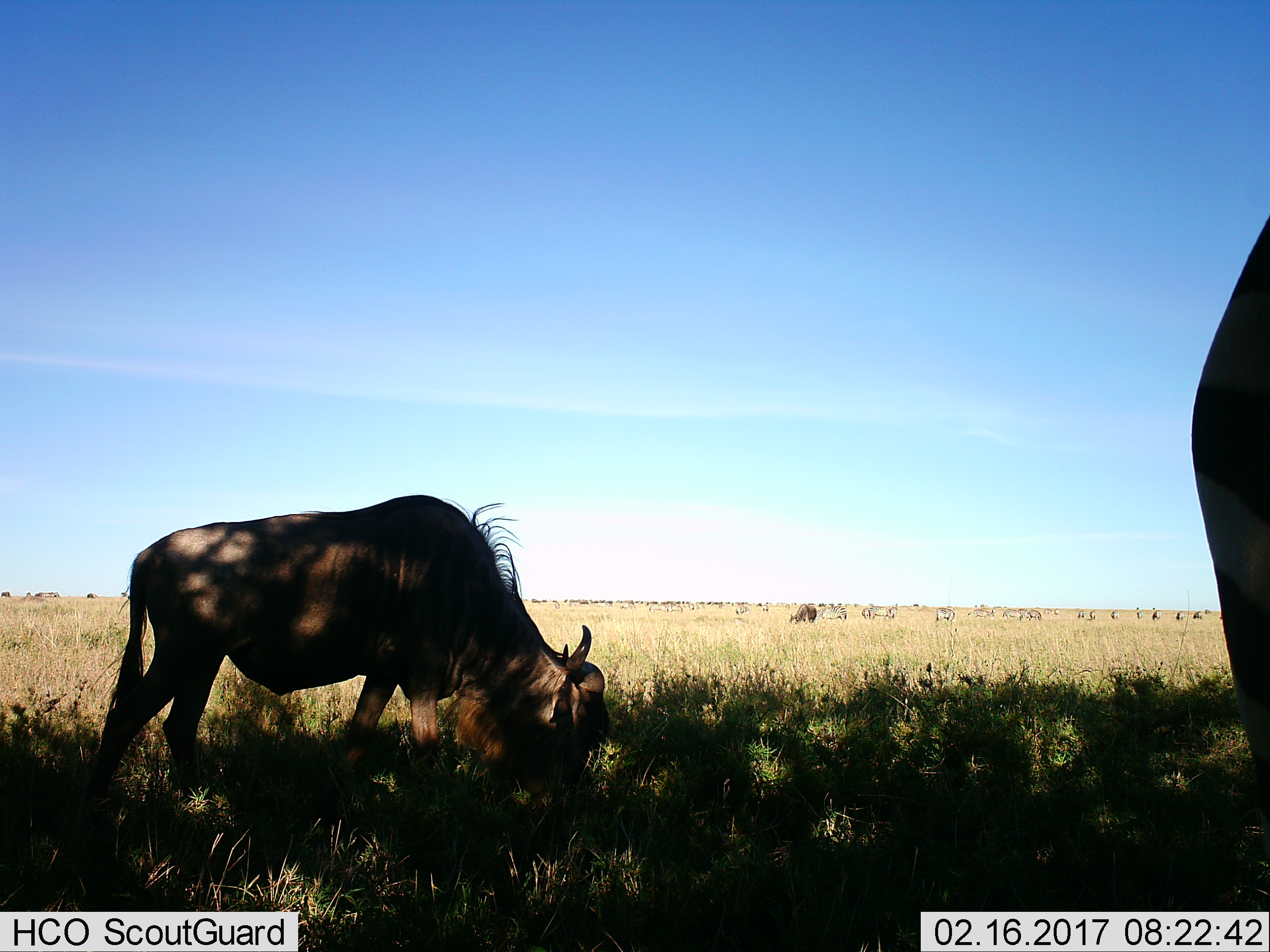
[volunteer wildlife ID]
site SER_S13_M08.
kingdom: Animalia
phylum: Chordata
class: Mammalia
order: Artiodactyla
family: Bovidae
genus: Connochaetes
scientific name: Connochaetes taurinus taurinus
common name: blue wildebeest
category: wildebeestblue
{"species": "wildebeestblue (blue wildebeest) (Connochaetes taurinus taurinus)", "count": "3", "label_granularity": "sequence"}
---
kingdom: Animalia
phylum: Chordata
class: Mammalia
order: Perissodactyla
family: Equidae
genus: Equus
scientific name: Equus quagga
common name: plains zebra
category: zebraplains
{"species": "zebraplains (plains zebra) (Equus quagga)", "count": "11-50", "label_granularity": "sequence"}